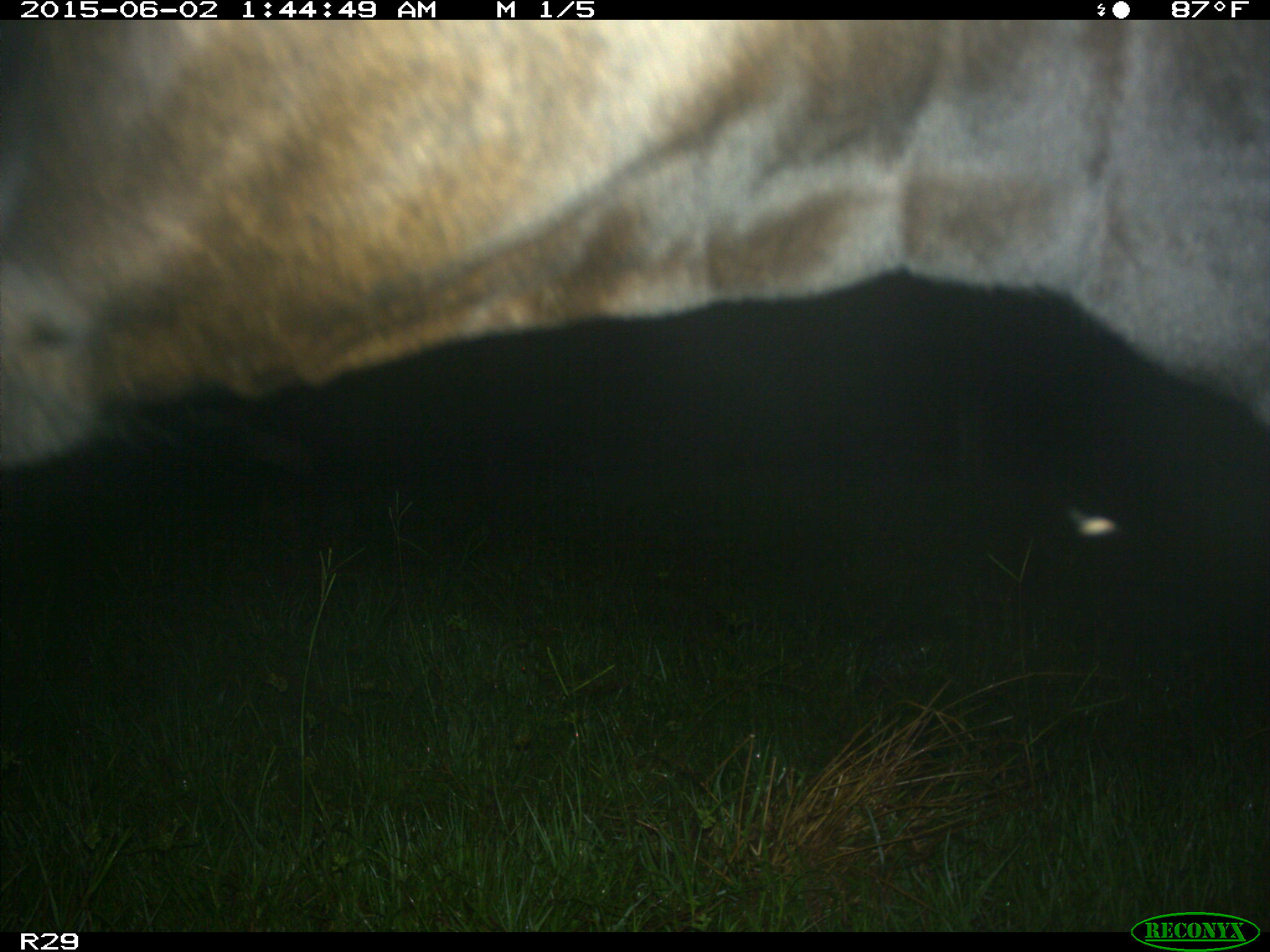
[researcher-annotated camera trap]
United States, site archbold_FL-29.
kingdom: Animalia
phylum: Chordata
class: Mammalia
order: Artiodactyla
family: Bovidae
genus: Bos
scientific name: Bos taurus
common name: domestic cow